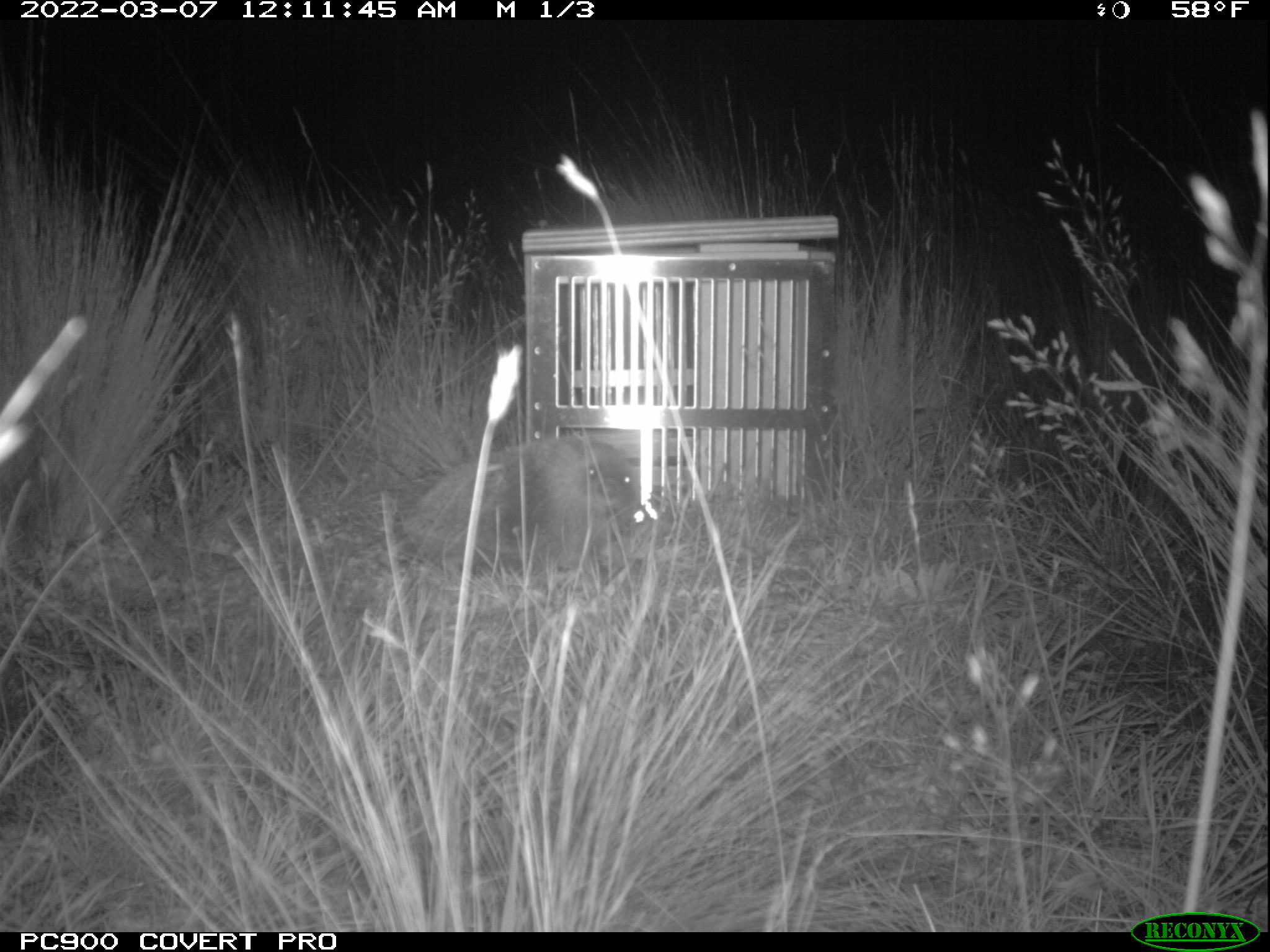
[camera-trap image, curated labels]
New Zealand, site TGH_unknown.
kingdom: Animalia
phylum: Chordata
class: Mammalia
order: Eulipotyphla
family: Erinaceidae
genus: Erinaceus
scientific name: Erinaceus europaeus europaeus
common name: european hedgehog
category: hedgehog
Hedgehog (european hedgehog) (Erinaceus europaeus europaeus).